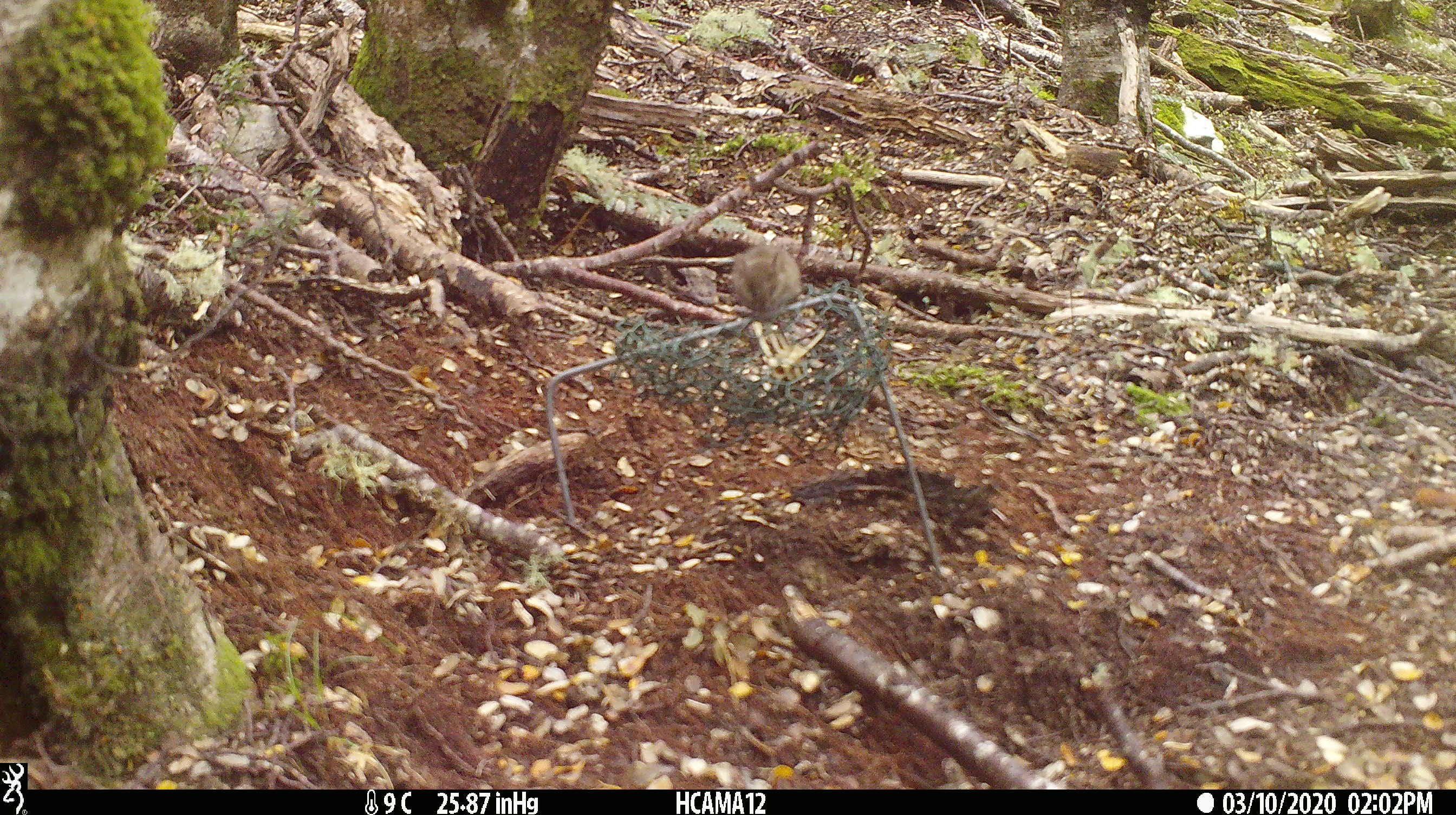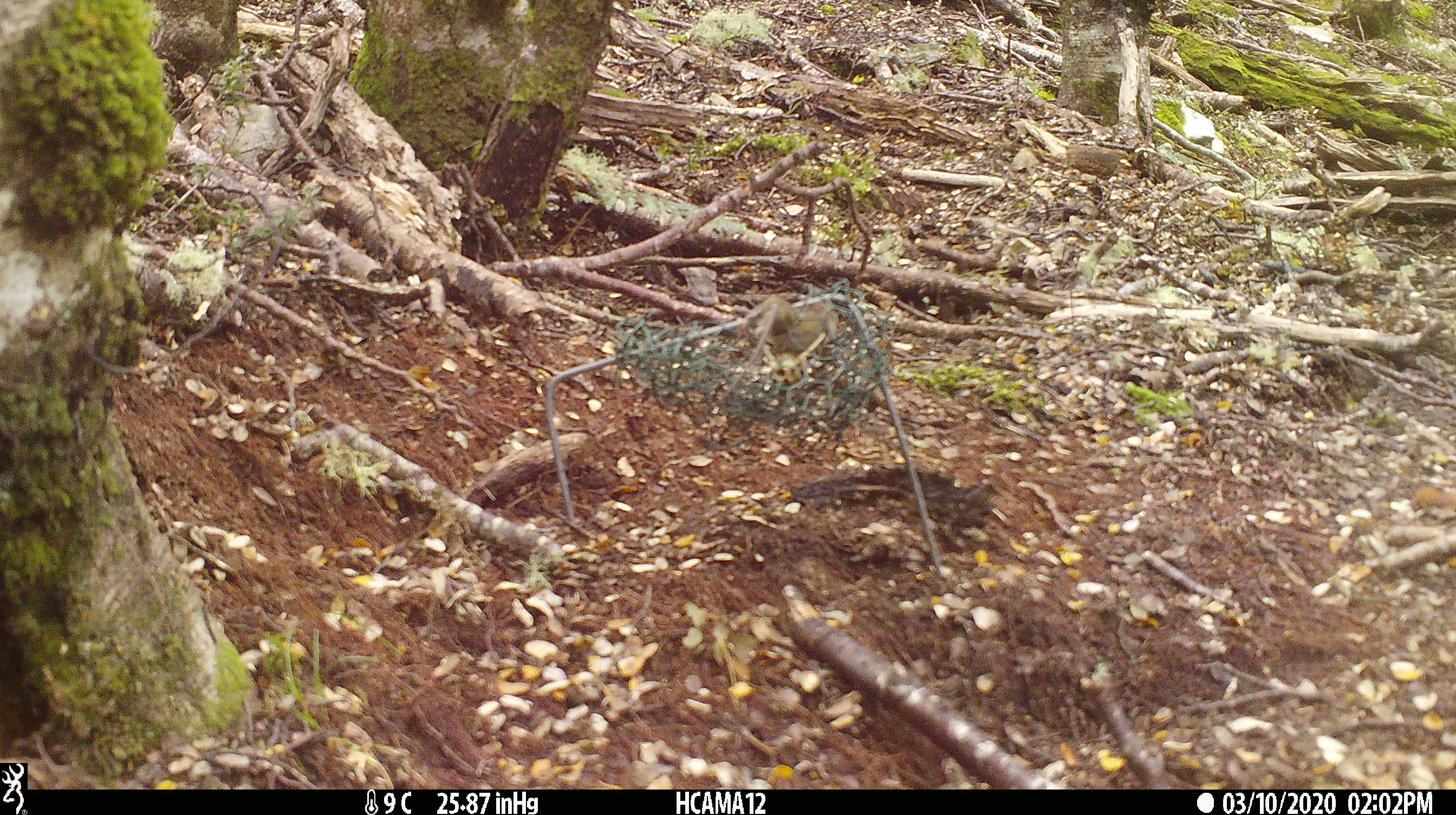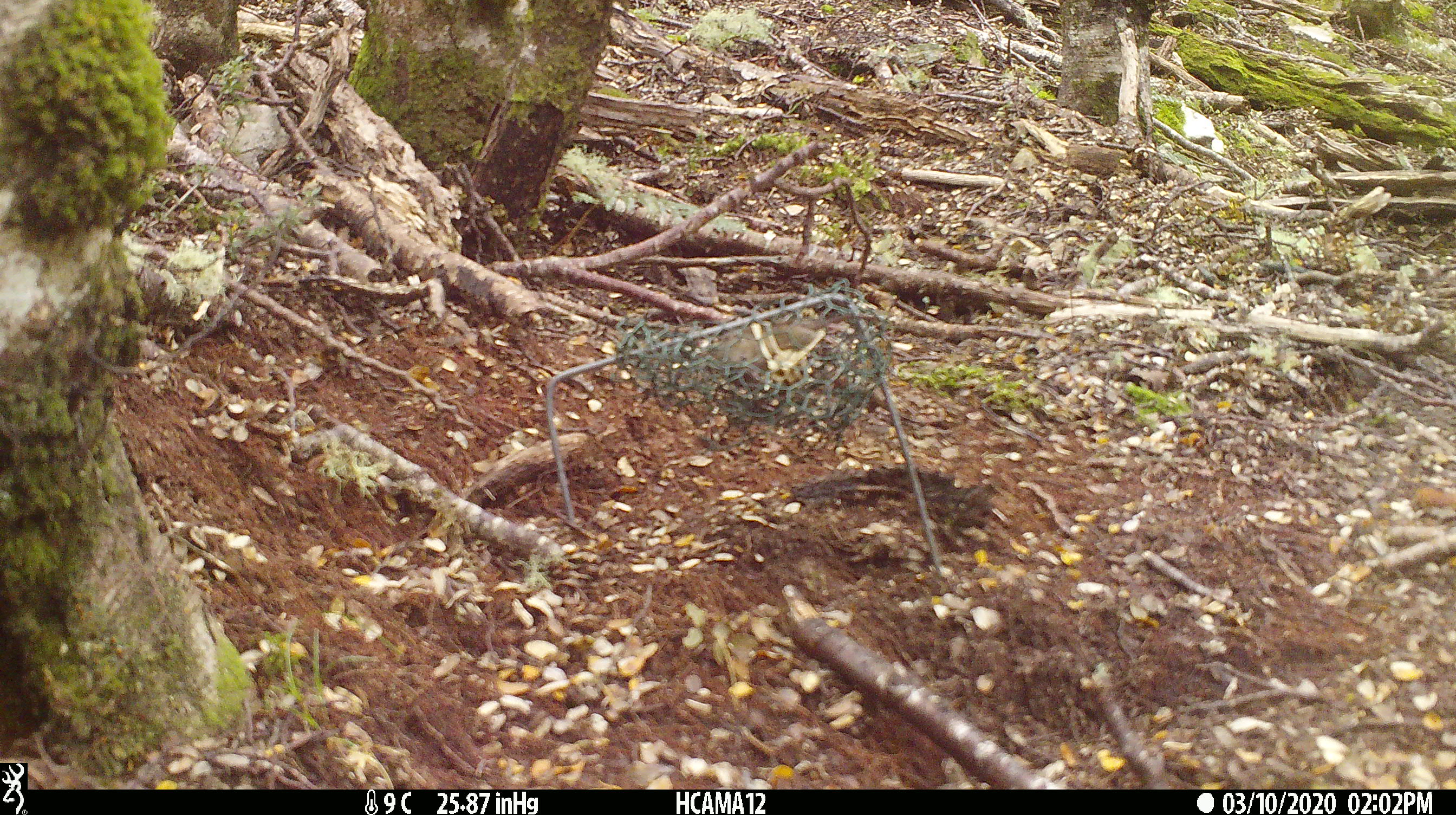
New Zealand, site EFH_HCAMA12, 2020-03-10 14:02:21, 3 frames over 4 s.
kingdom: Animalia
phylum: Chordata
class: Mammalia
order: Rodentia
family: Muridae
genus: Mus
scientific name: Mus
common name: mouse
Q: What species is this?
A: Mouse (Mus).